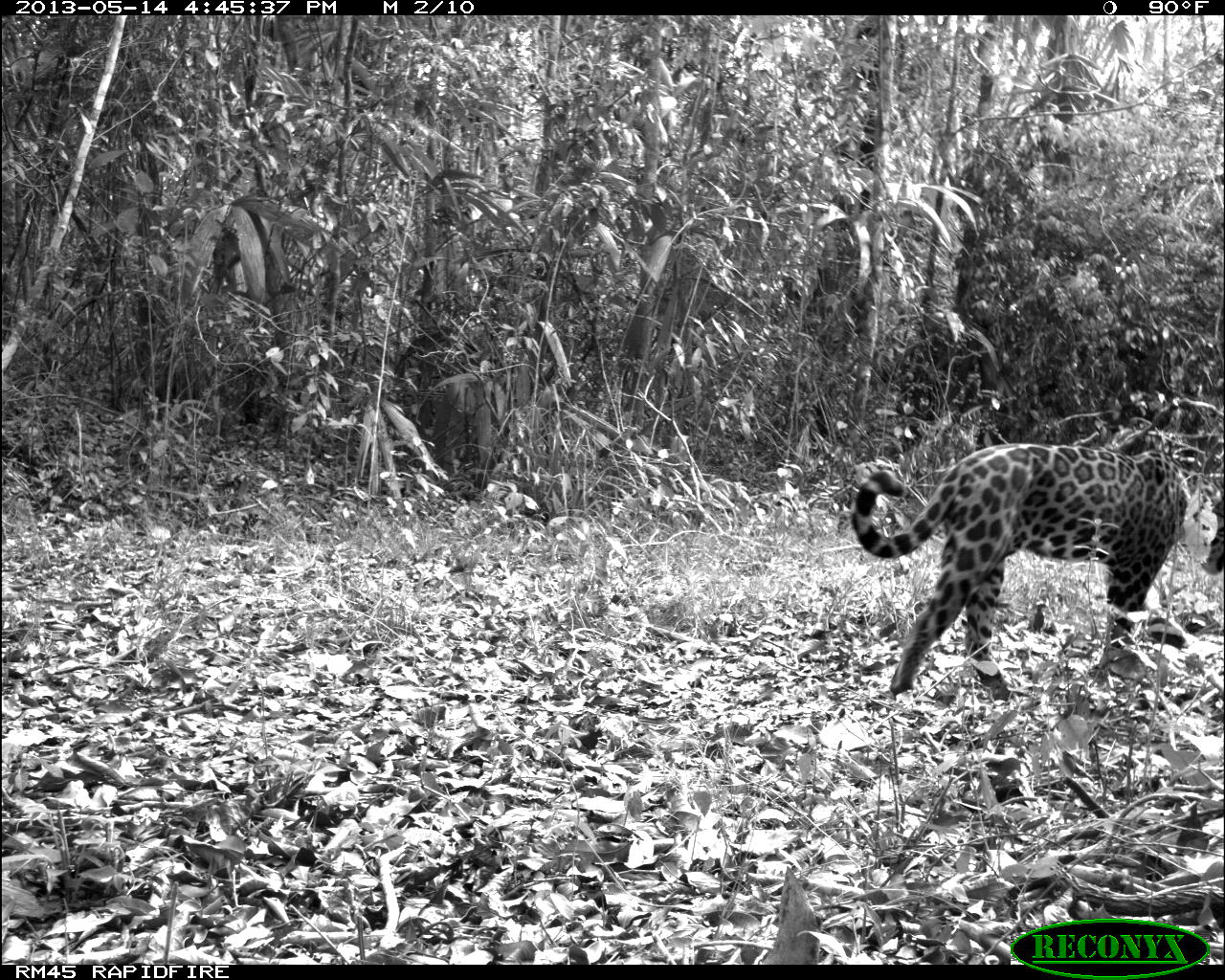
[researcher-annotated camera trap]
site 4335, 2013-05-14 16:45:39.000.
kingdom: Animalia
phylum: Chordata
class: Mammalia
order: Carnivora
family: Felidae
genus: Panthera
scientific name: Panthera onca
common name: jaguar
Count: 1.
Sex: female.